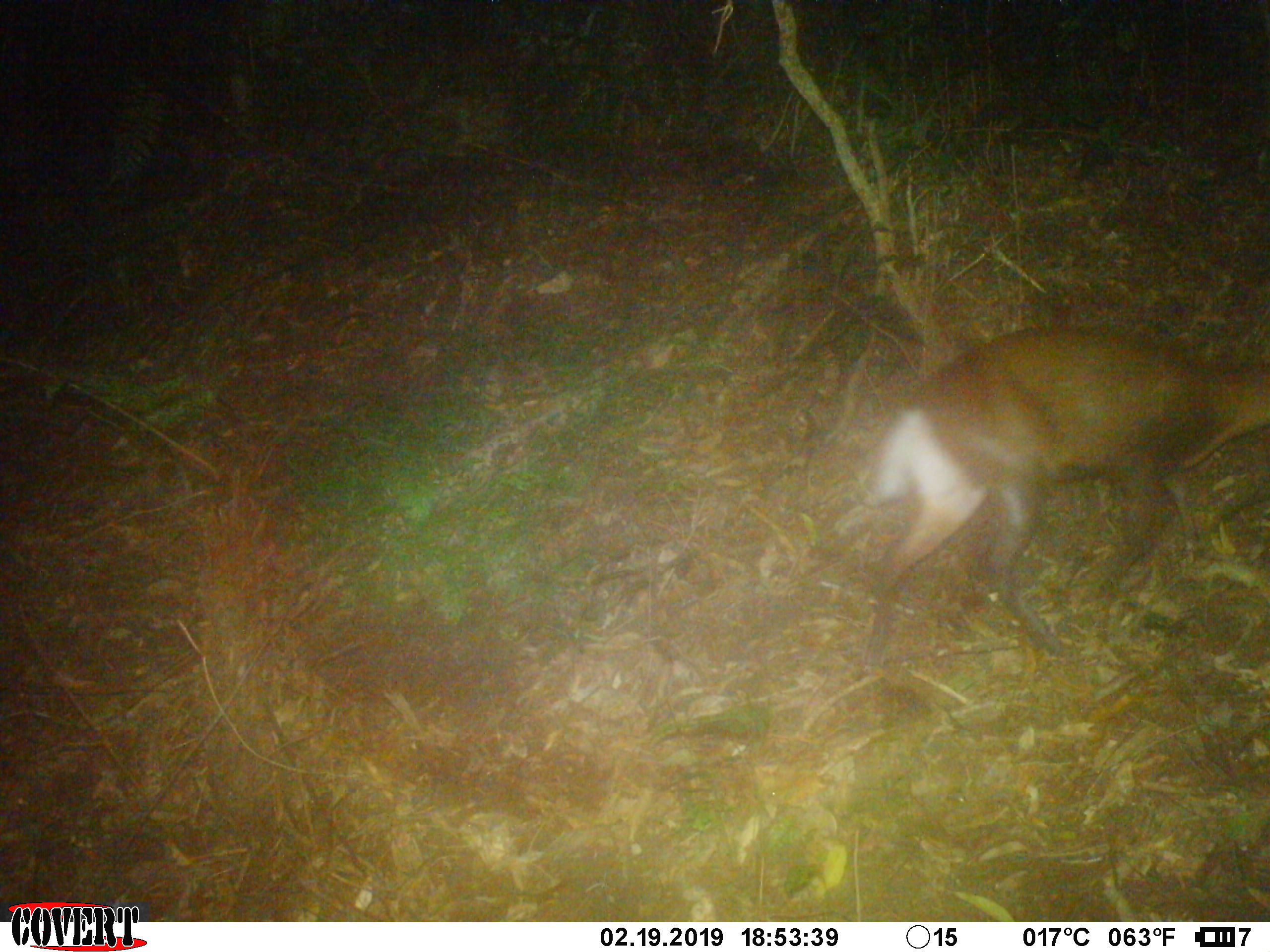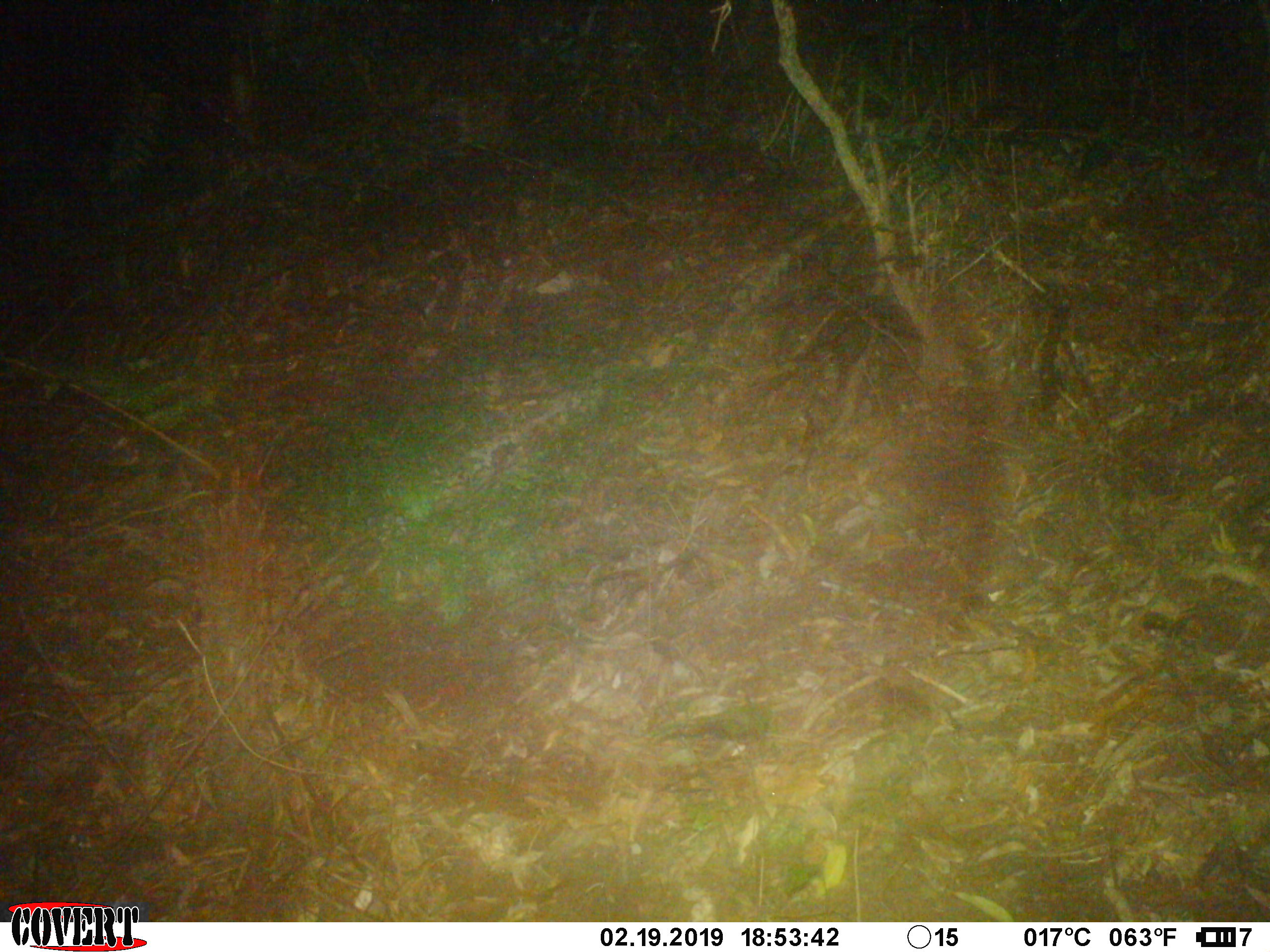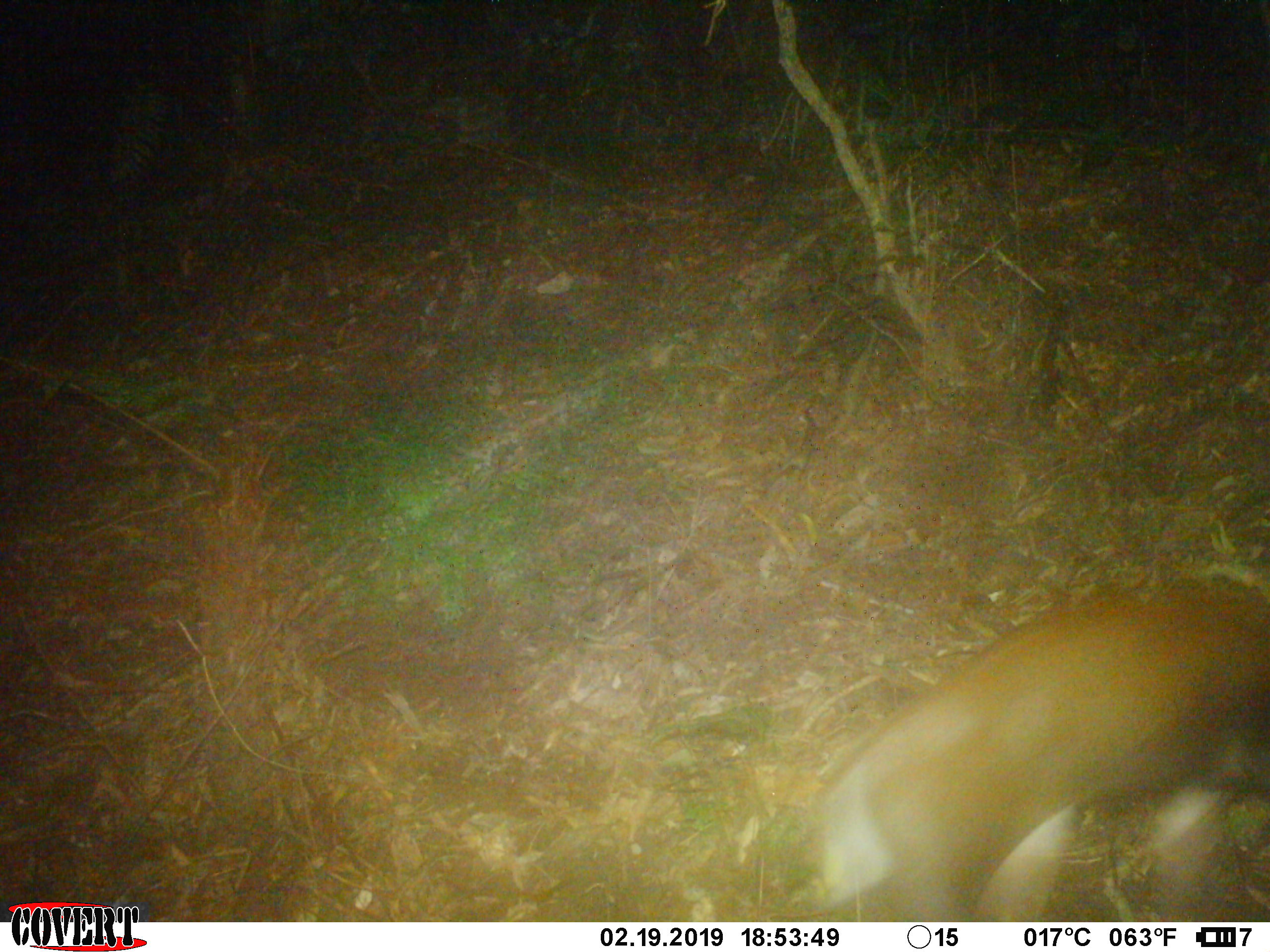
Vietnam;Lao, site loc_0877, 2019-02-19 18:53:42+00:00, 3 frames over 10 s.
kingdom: Animalia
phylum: Chordata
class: Mammalia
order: Artiodactyla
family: Cervidae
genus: Muntiacus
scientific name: Muntiacus rooseveltorum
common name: roosevelt's muntjac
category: roosevelts muntjac group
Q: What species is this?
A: Roosevelts muntjac group (roosevelt's muntjac) (Muntiacus rooseveltorum).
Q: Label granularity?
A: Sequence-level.